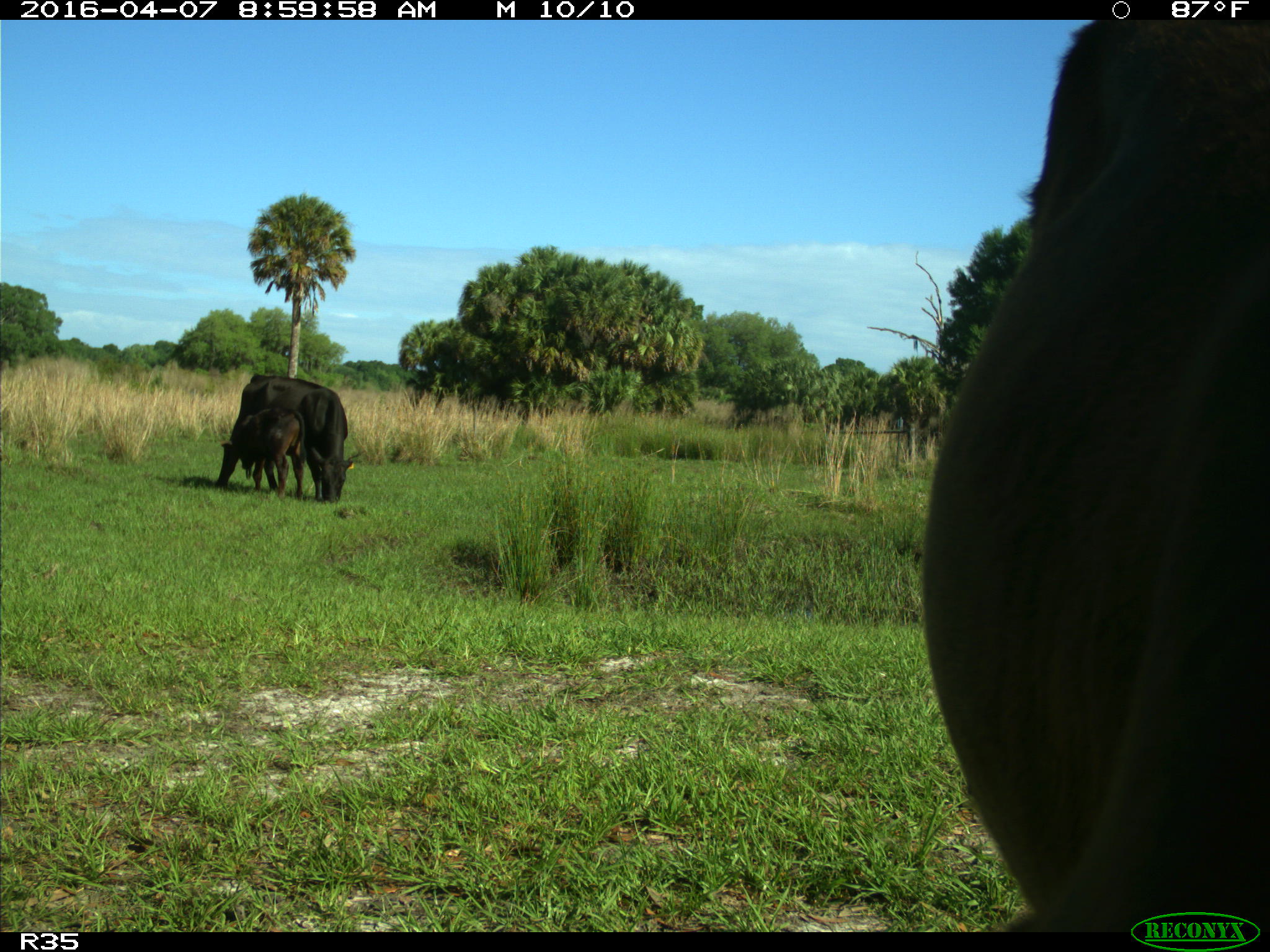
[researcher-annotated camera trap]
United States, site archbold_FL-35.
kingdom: Animalia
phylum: Chordata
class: Mammalia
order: Artiodactyla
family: Bovidae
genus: Bos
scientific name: Bos taurus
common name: domestic cow